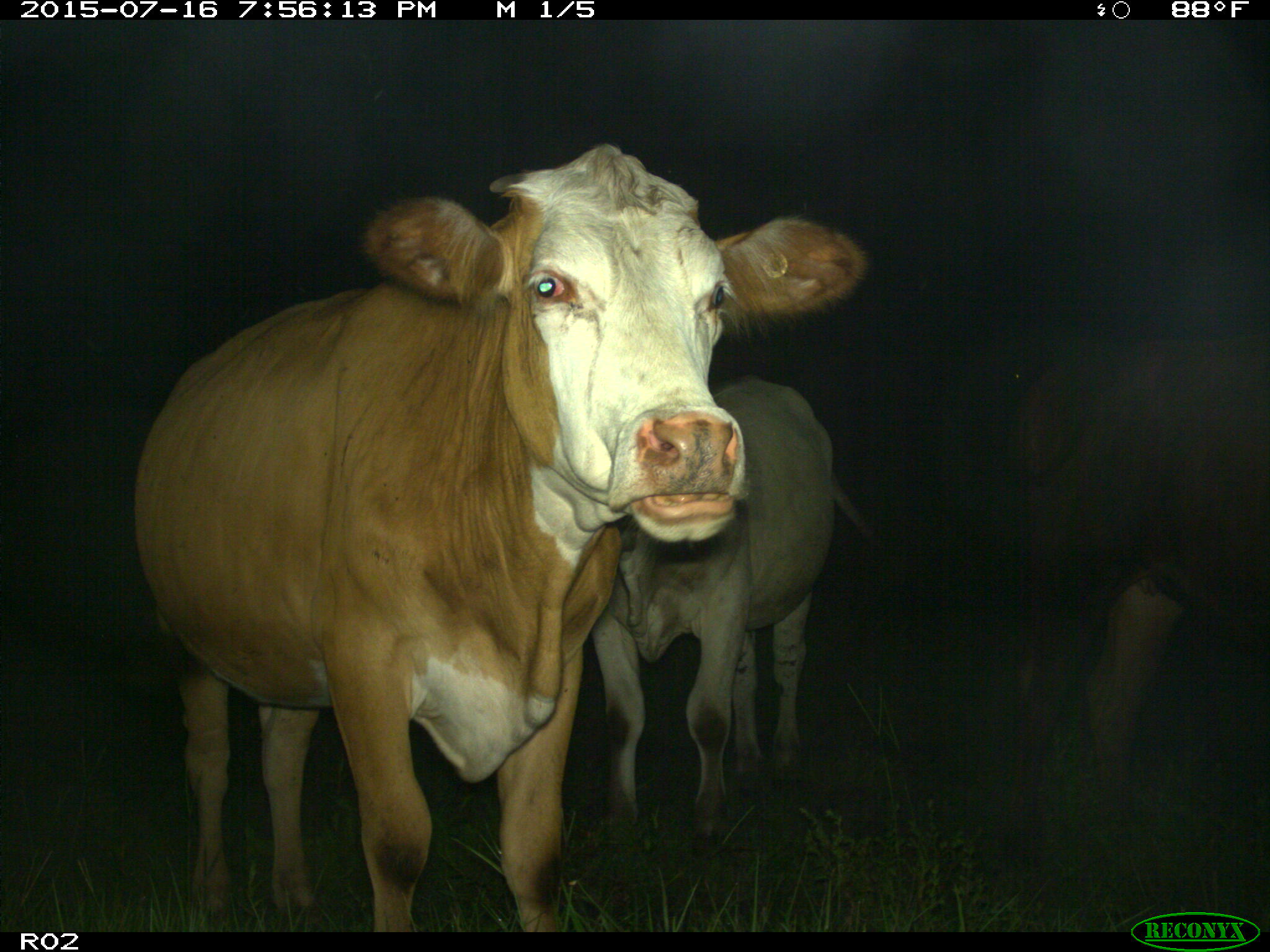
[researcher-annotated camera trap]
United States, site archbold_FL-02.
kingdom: Animalia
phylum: Chordata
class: Mammalia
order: Artiodactyla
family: Bovidae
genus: Bos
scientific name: Bos taurus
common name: domestic cow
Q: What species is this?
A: Bos taurus (domestic cow).